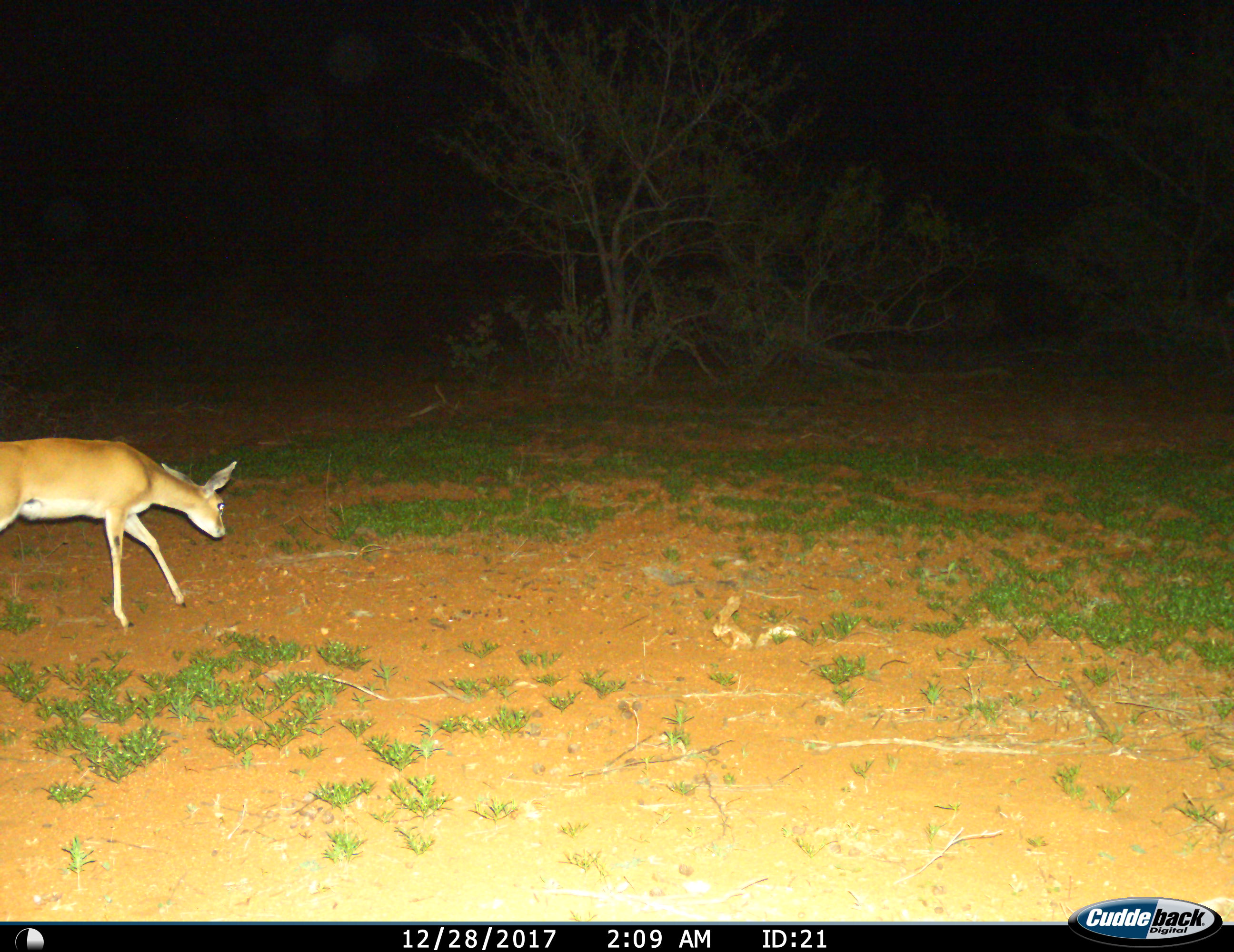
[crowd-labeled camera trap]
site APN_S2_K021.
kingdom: Animalia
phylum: Chordata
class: Mammalia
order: Artiodactyla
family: Bovidae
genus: Raphicerus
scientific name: Raphicerus campestris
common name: steenbok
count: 1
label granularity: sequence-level